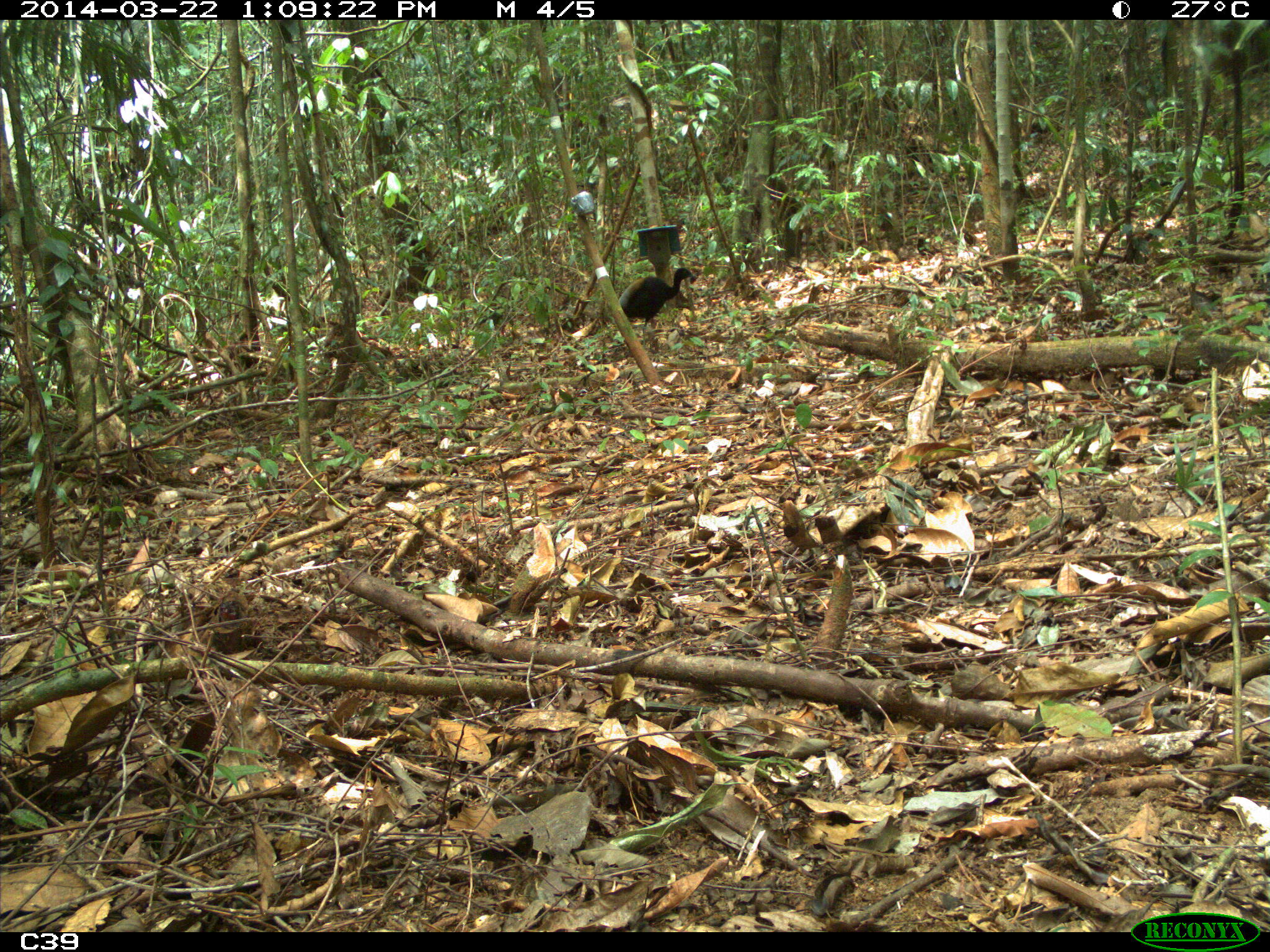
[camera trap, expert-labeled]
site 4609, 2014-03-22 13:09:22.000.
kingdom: Animalia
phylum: Chordata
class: Aves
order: Gruiformes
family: Psophiidae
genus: Psophia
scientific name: Psophia crepitans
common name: gray-winged trumpeter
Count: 2.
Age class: adult.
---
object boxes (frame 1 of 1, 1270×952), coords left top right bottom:
psophia crepitans: 618 266 695 345